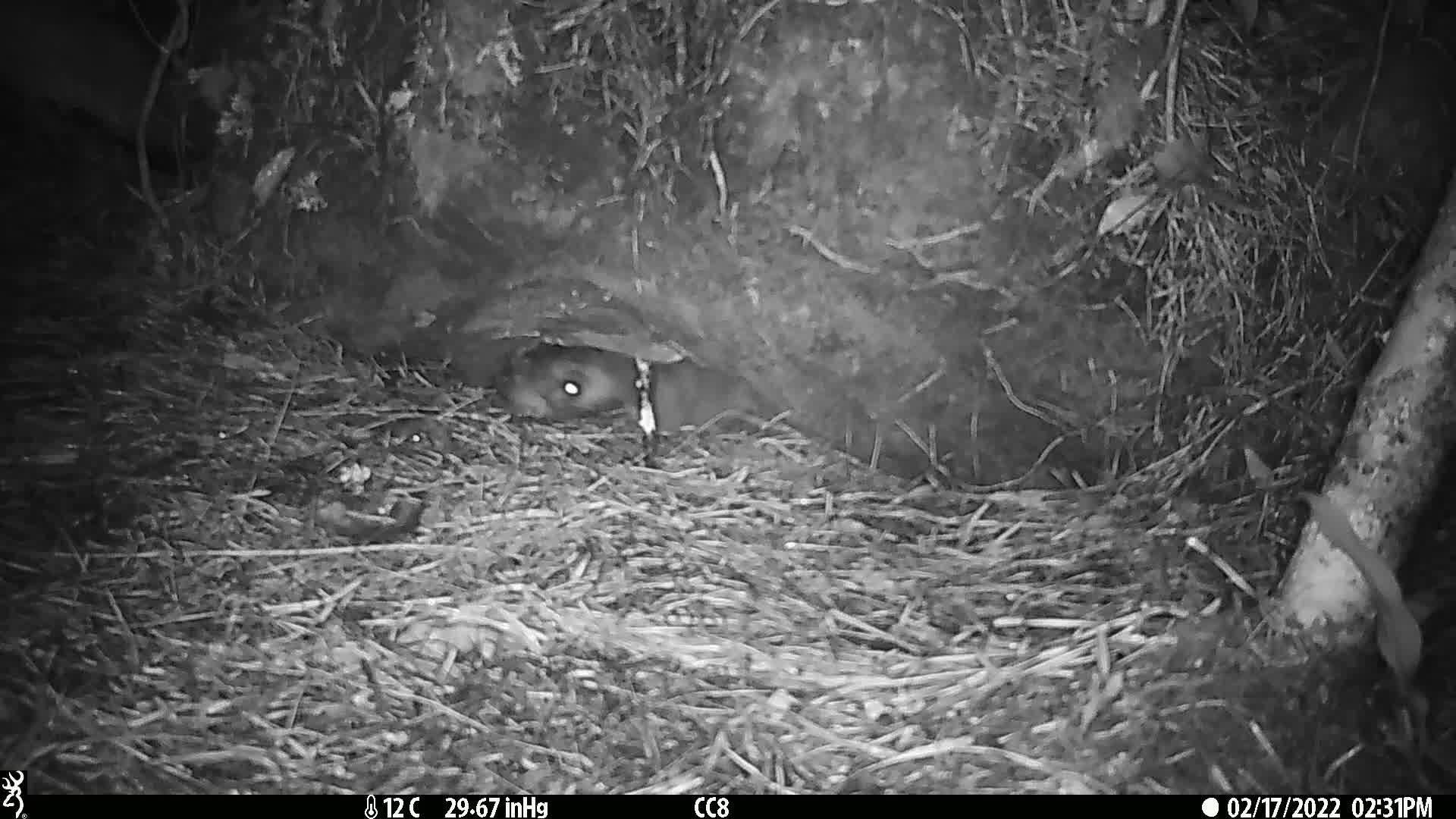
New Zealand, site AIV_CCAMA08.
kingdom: Animalia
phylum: Chordata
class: Mammalia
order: Carnivora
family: Otariidae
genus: Phocarctos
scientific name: Phocarctos hookeri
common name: new zealand sea lion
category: sealion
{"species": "sealion (new zealand sea lion) (Phocarctos hookeri)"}